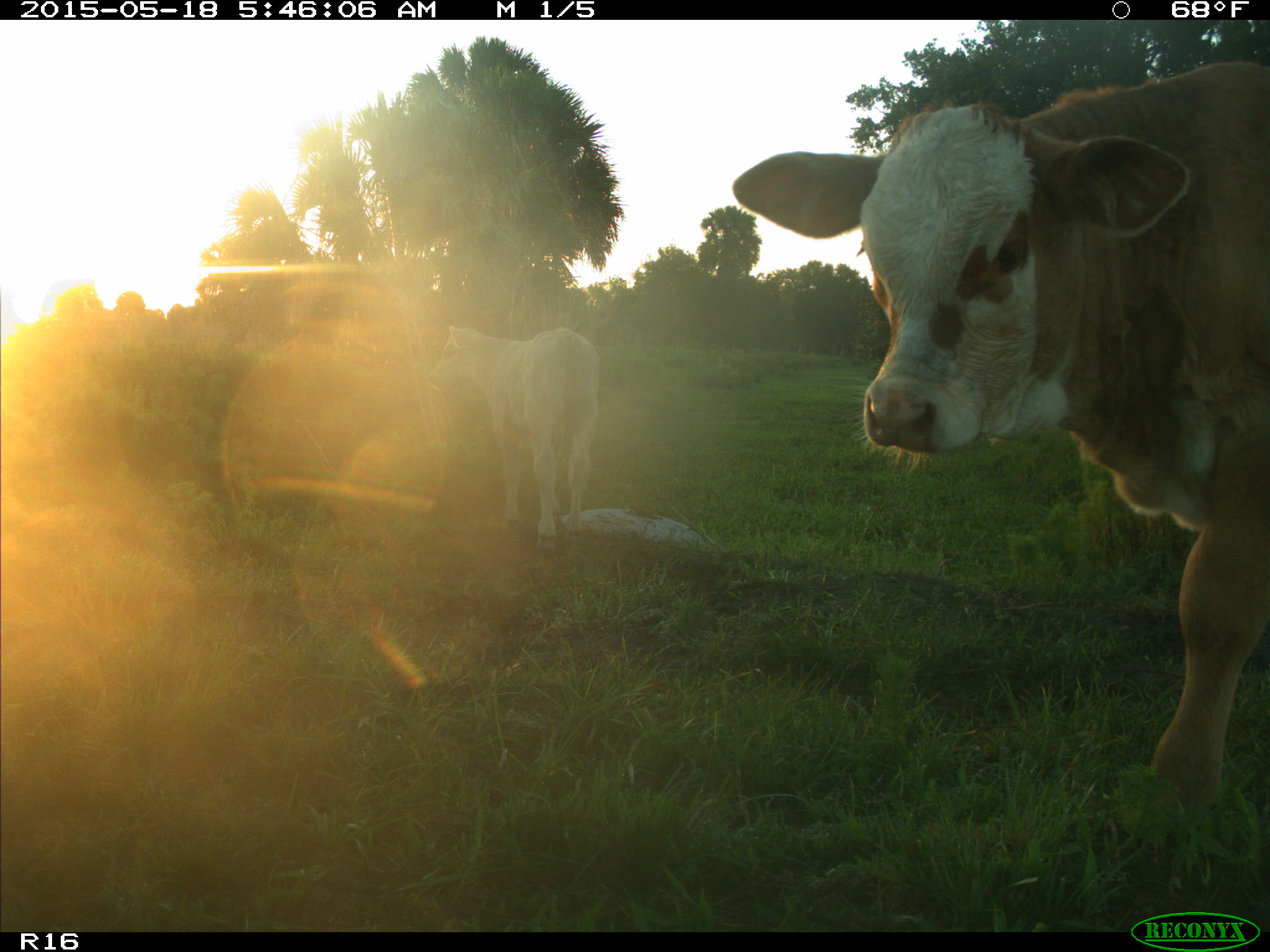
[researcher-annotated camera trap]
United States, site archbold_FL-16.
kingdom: Animalia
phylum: Chordata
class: Mammalia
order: Artiodactyla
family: Bovidae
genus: Bos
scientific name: Bos taurus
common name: domestic cow